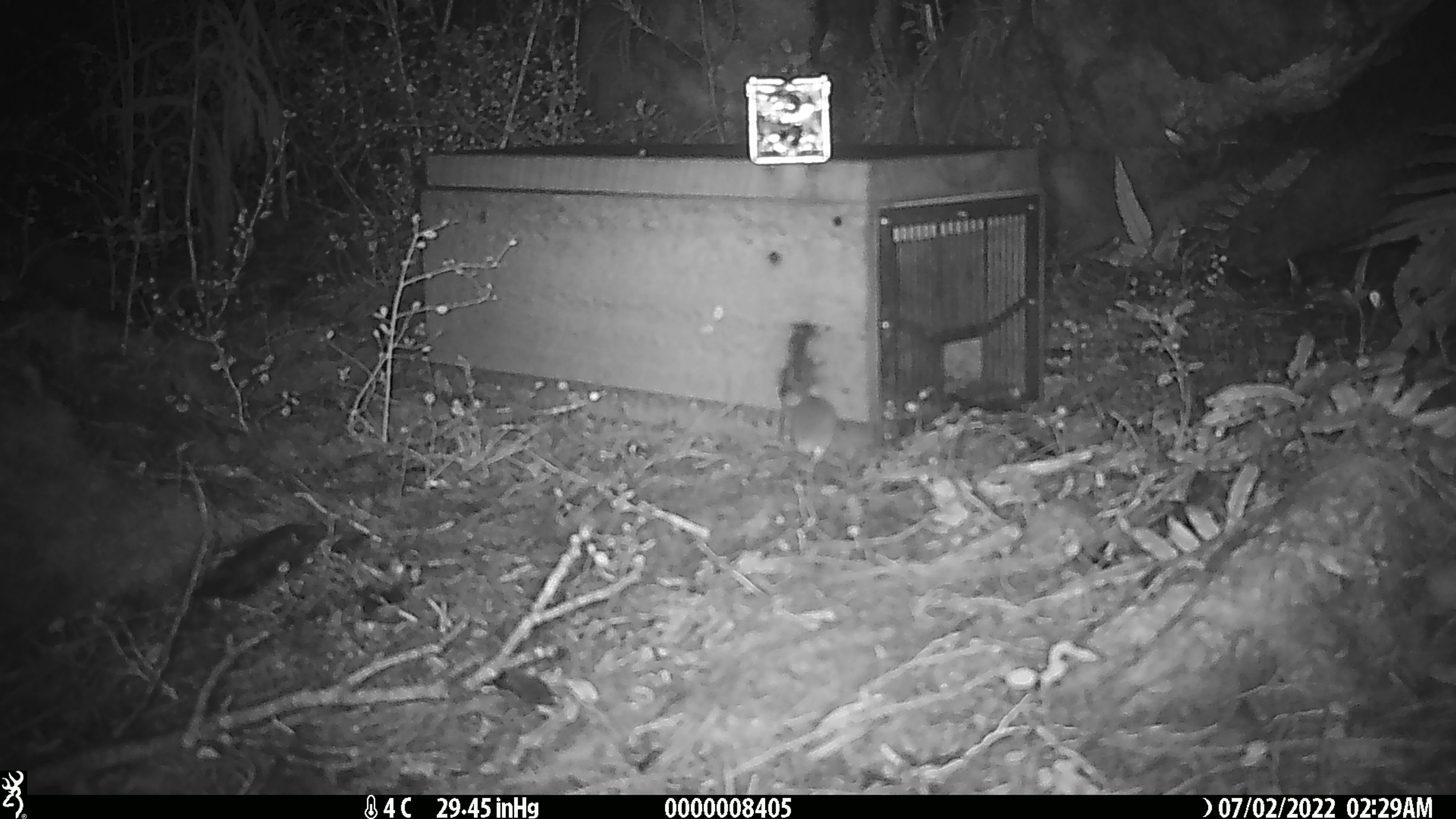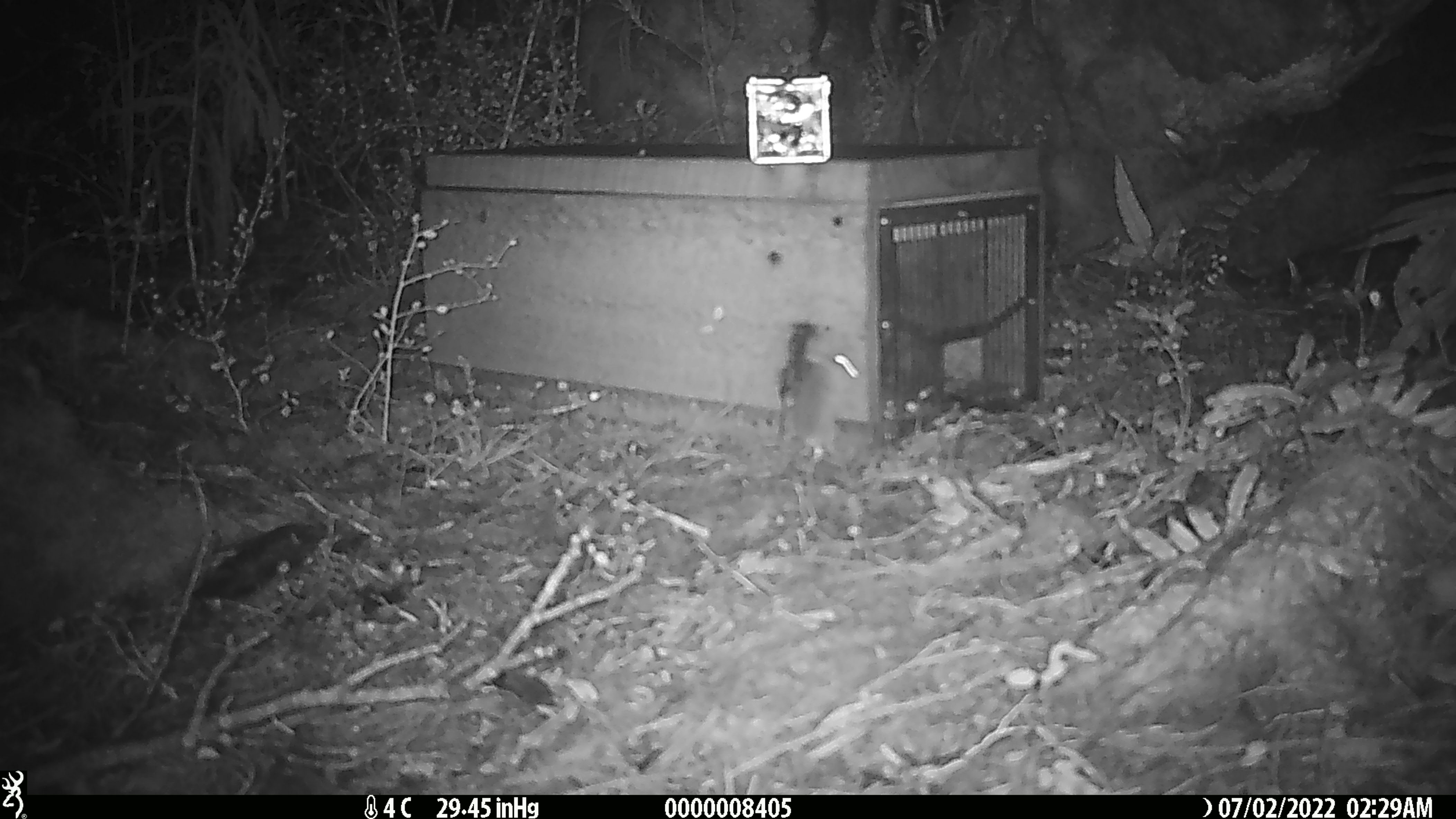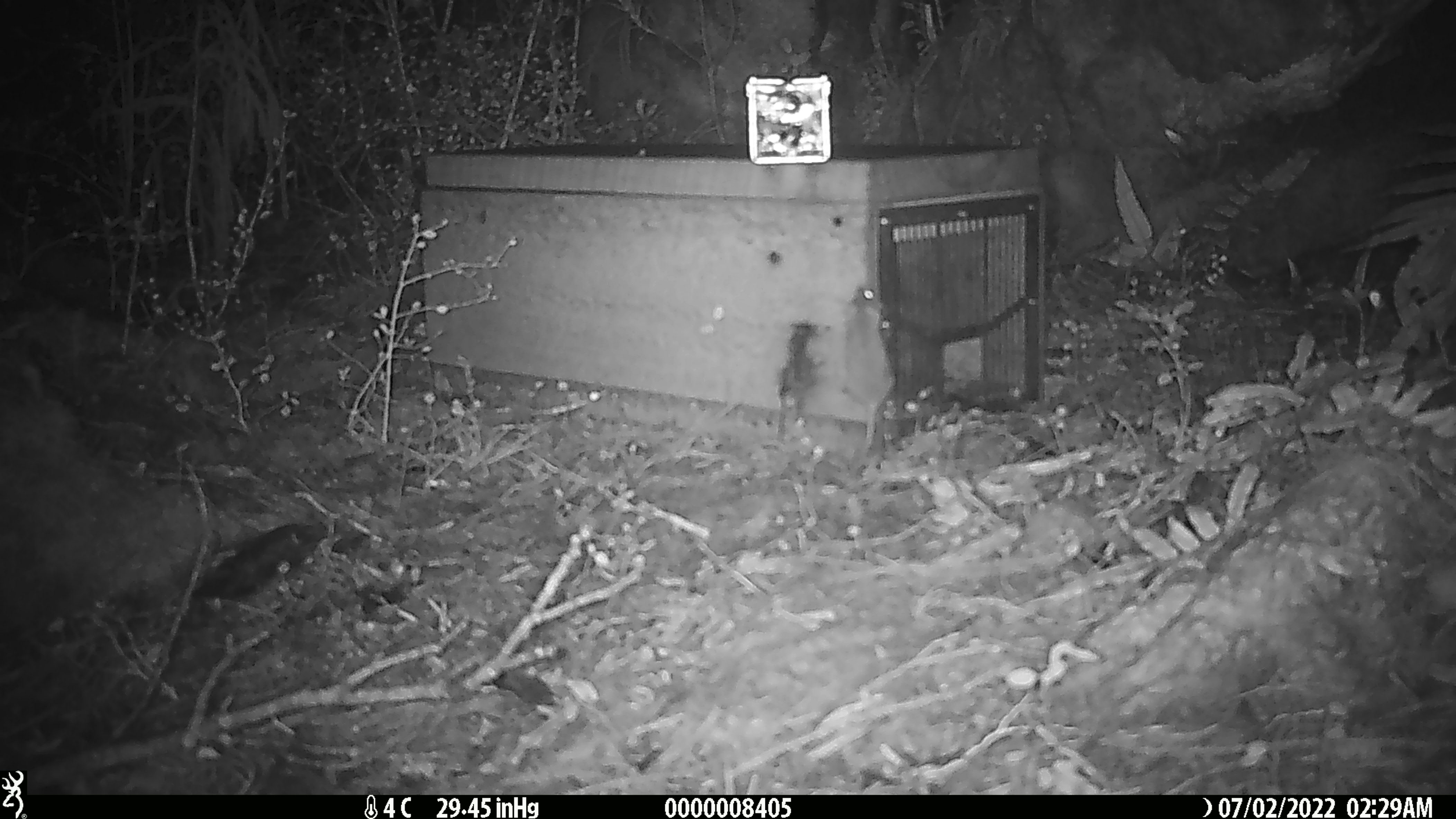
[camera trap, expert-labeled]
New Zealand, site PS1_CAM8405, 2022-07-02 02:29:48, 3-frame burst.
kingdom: Animalia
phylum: Chordata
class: Mammalia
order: Rodentia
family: Muridae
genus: Mus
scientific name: Mus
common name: mouse